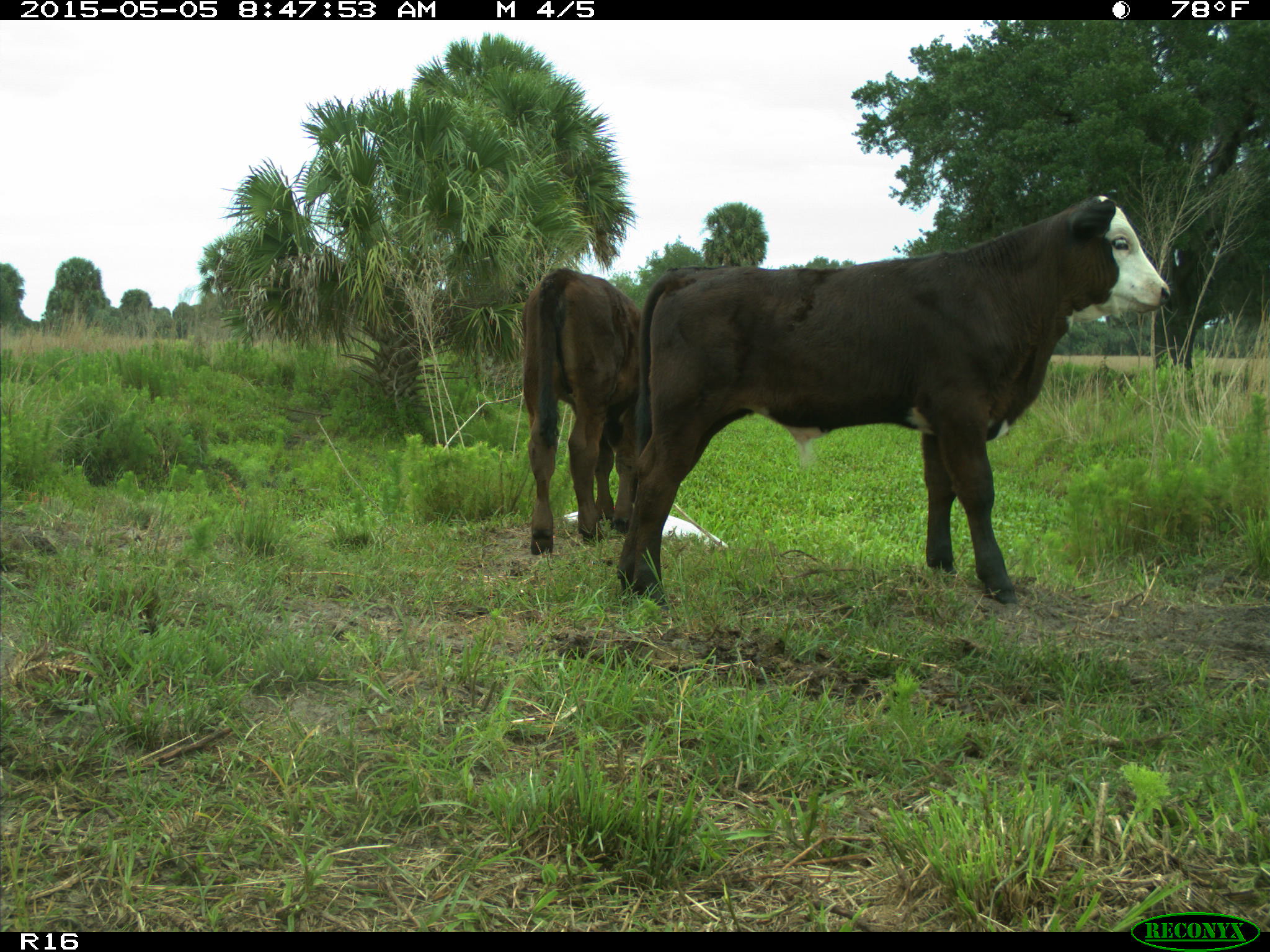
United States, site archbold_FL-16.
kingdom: Animalia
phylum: Chordata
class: Mammalia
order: Artiodactyla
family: Bovidae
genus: Bos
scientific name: Bos taurus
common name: domestic cow